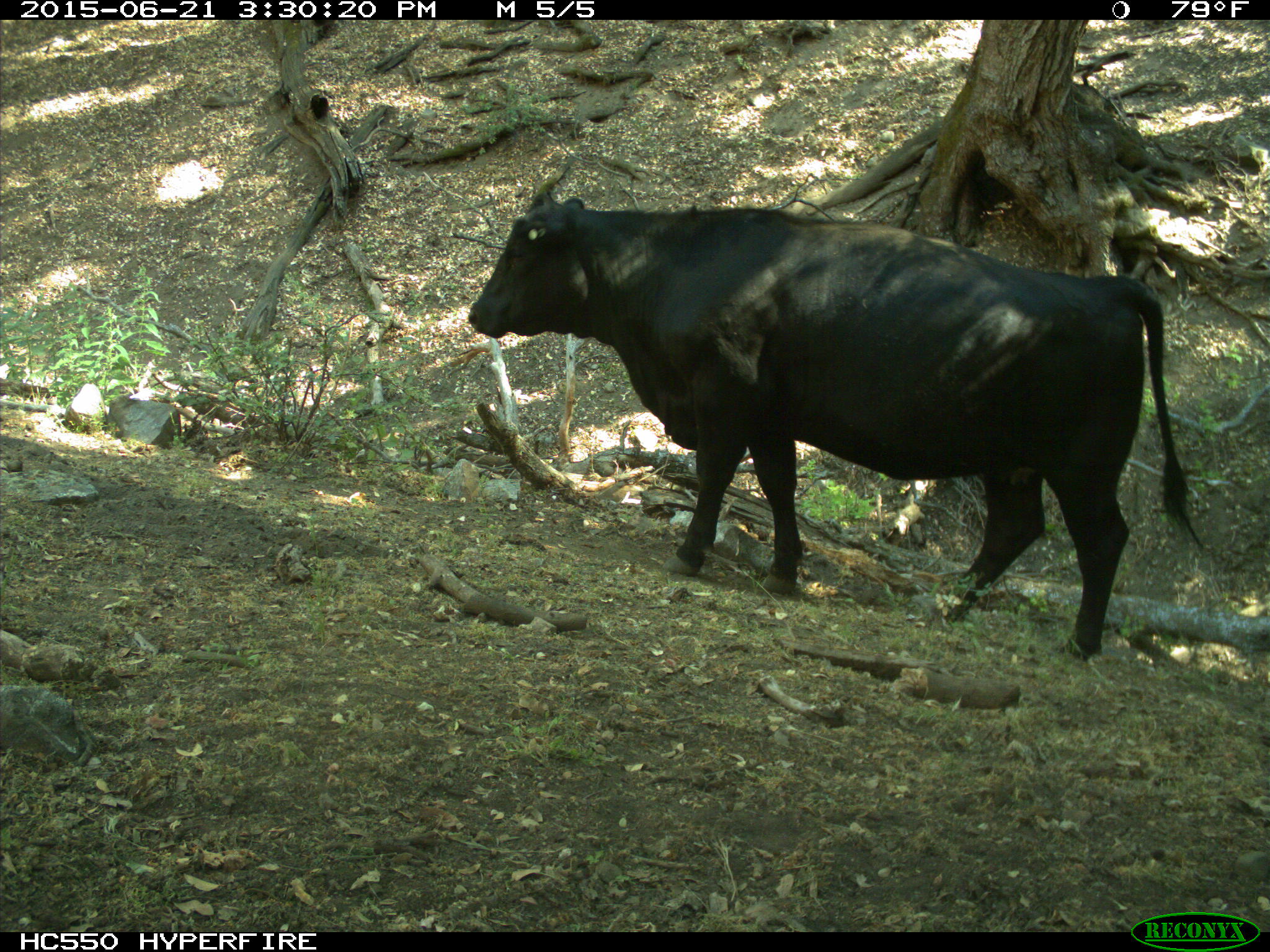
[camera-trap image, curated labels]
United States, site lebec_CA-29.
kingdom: Animalia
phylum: Chordata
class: Mammalia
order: Artiodactyla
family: Bovidae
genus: Bos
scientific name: Bos taurus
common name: domestic cow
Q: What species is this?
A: Bos taurus (domestic cow).